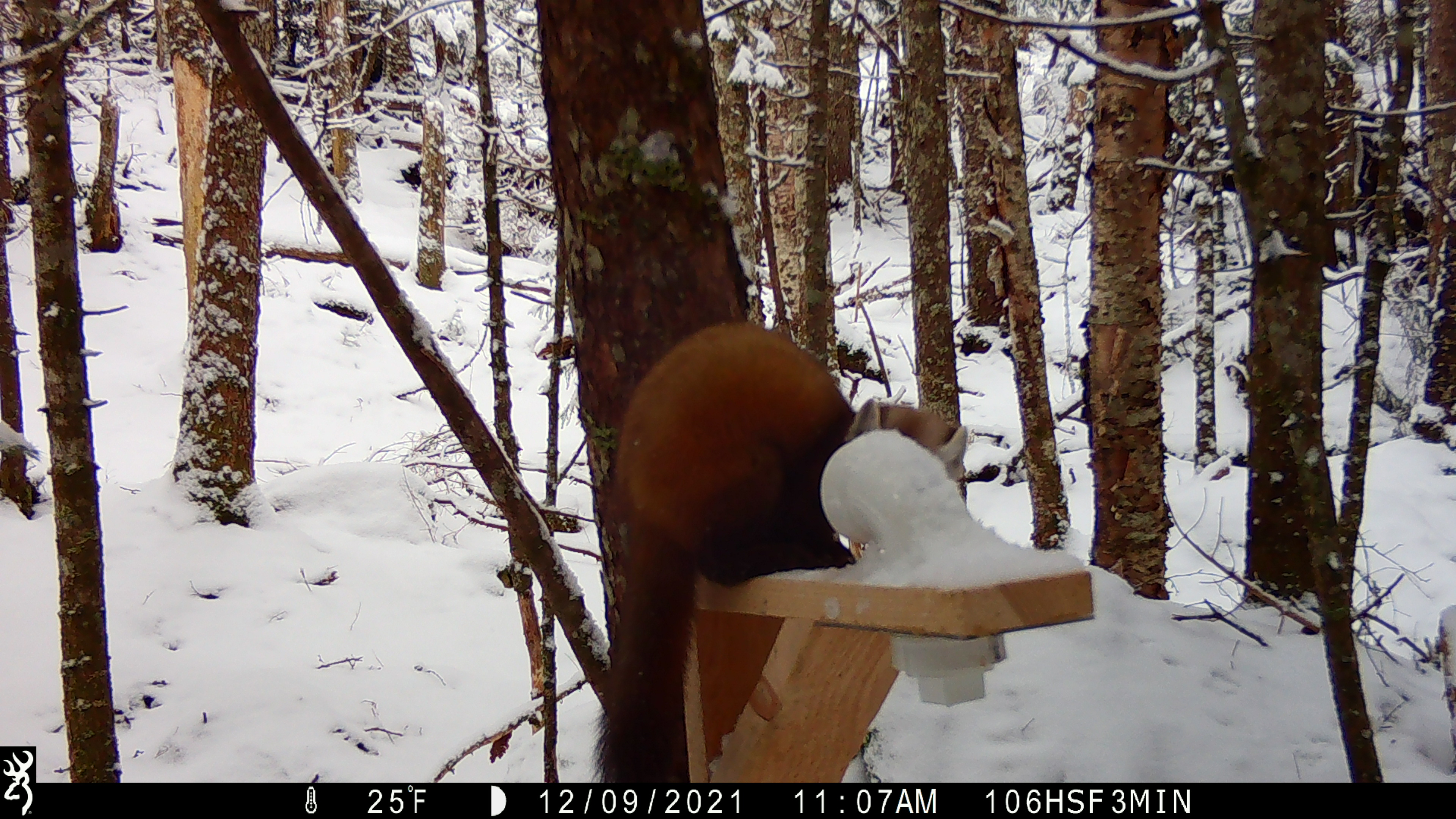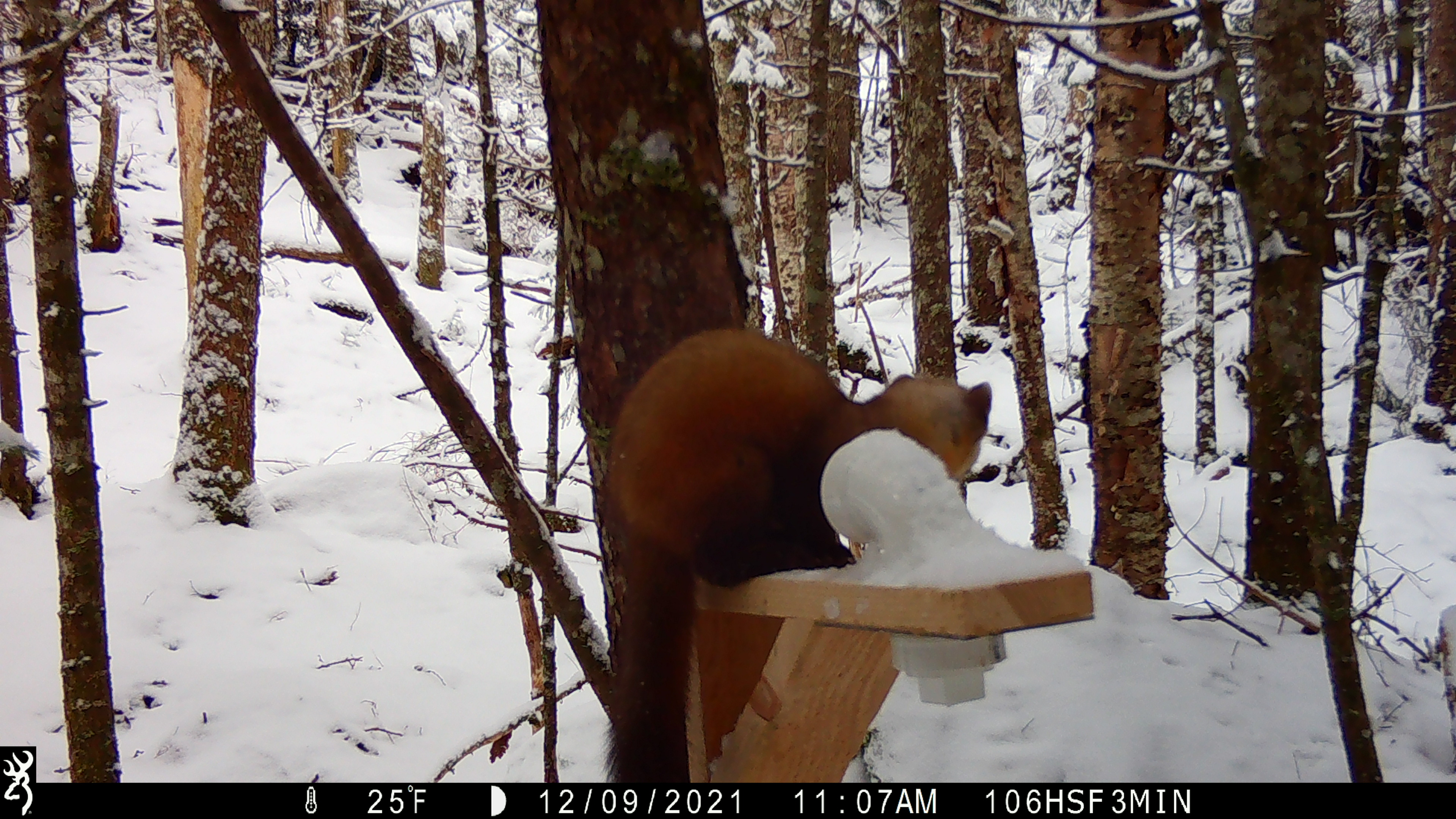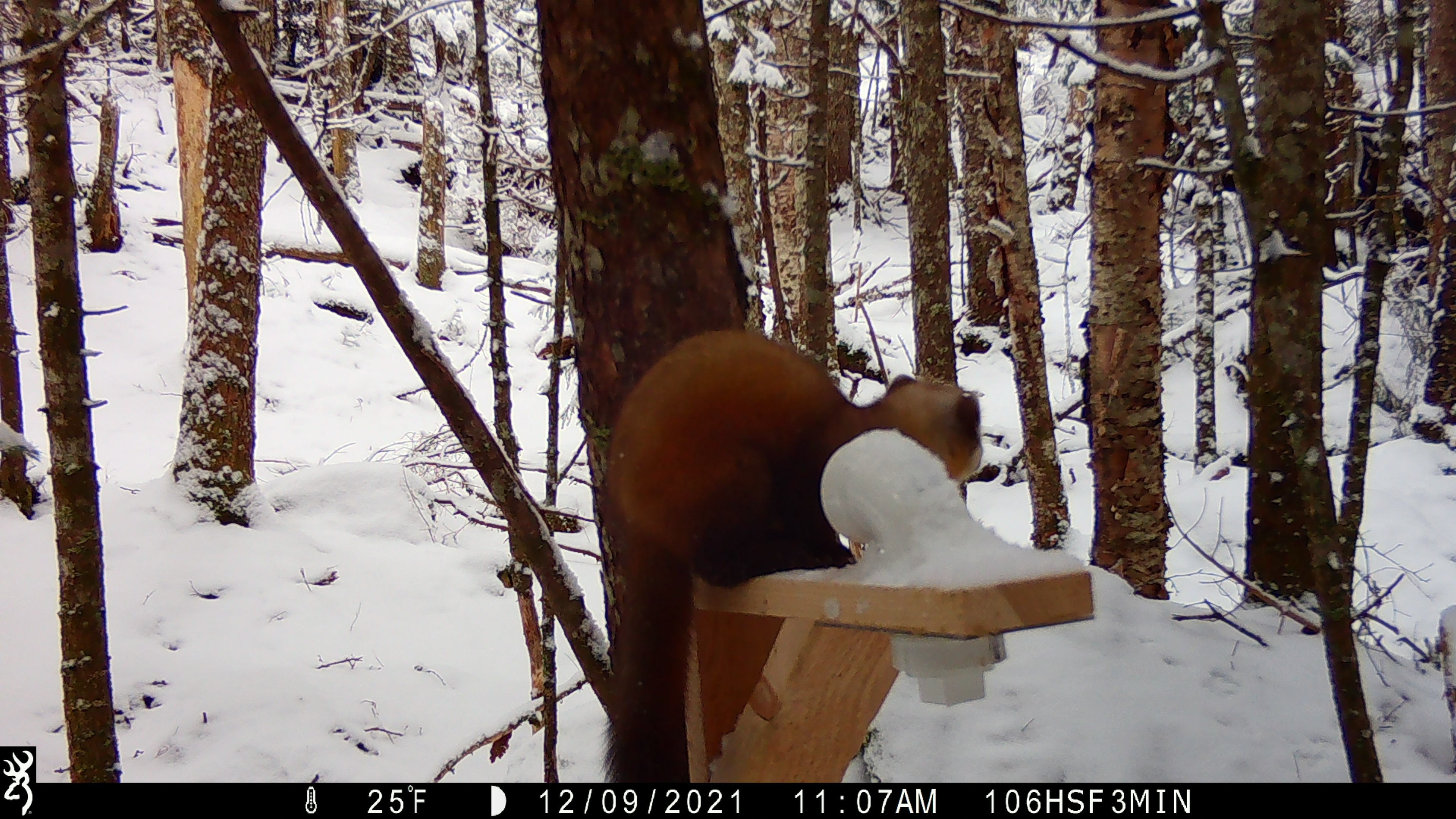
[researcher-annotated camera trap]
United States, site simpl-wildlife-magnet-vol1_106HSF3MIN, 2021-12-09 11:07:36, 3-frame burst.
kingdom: Animalia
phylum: Chordata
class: Mammalia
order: Carnivora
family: Mustelidae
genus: Martes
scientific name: Martes americana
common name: american marten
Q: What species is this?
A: American marten (Martes americana).